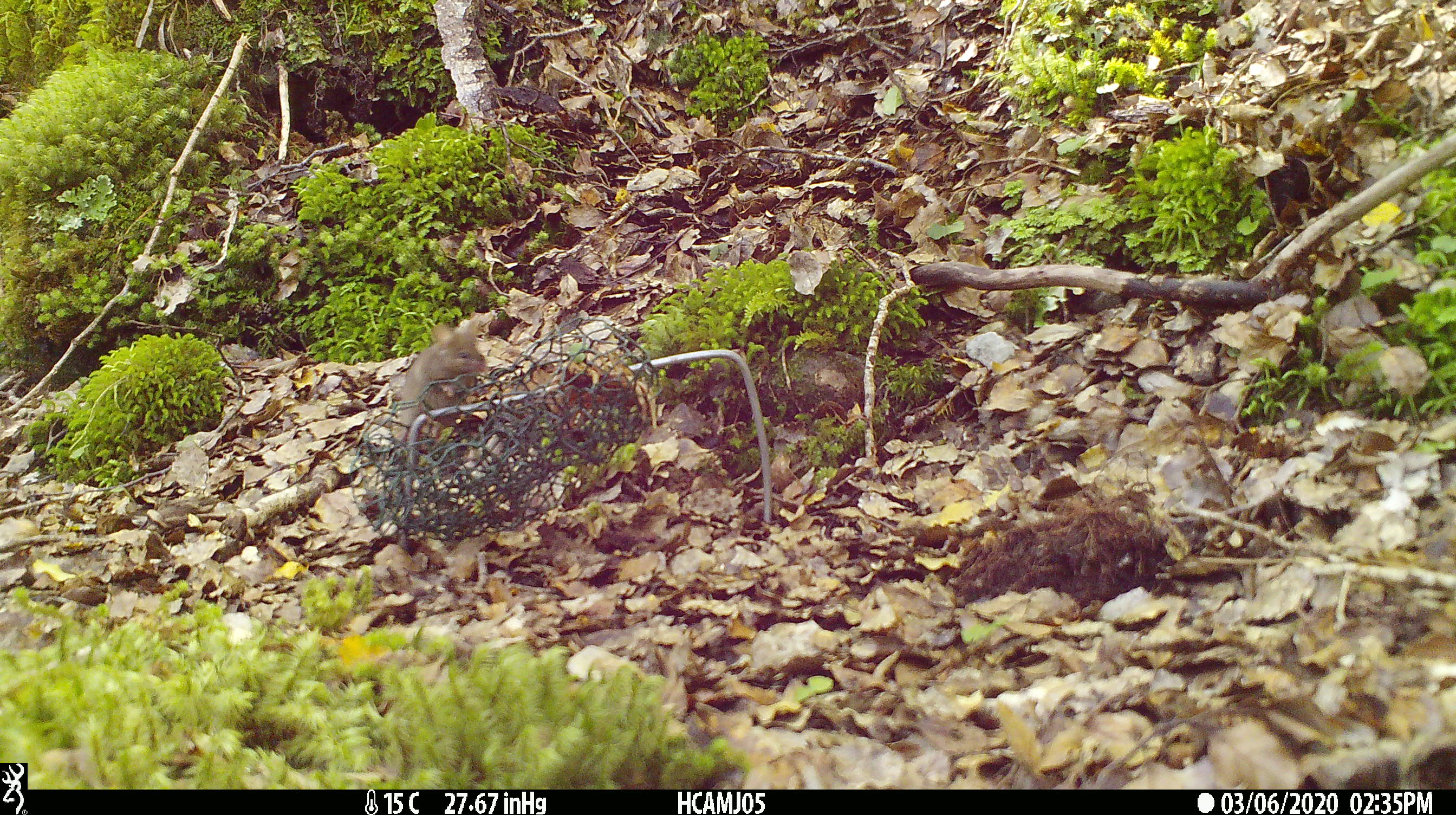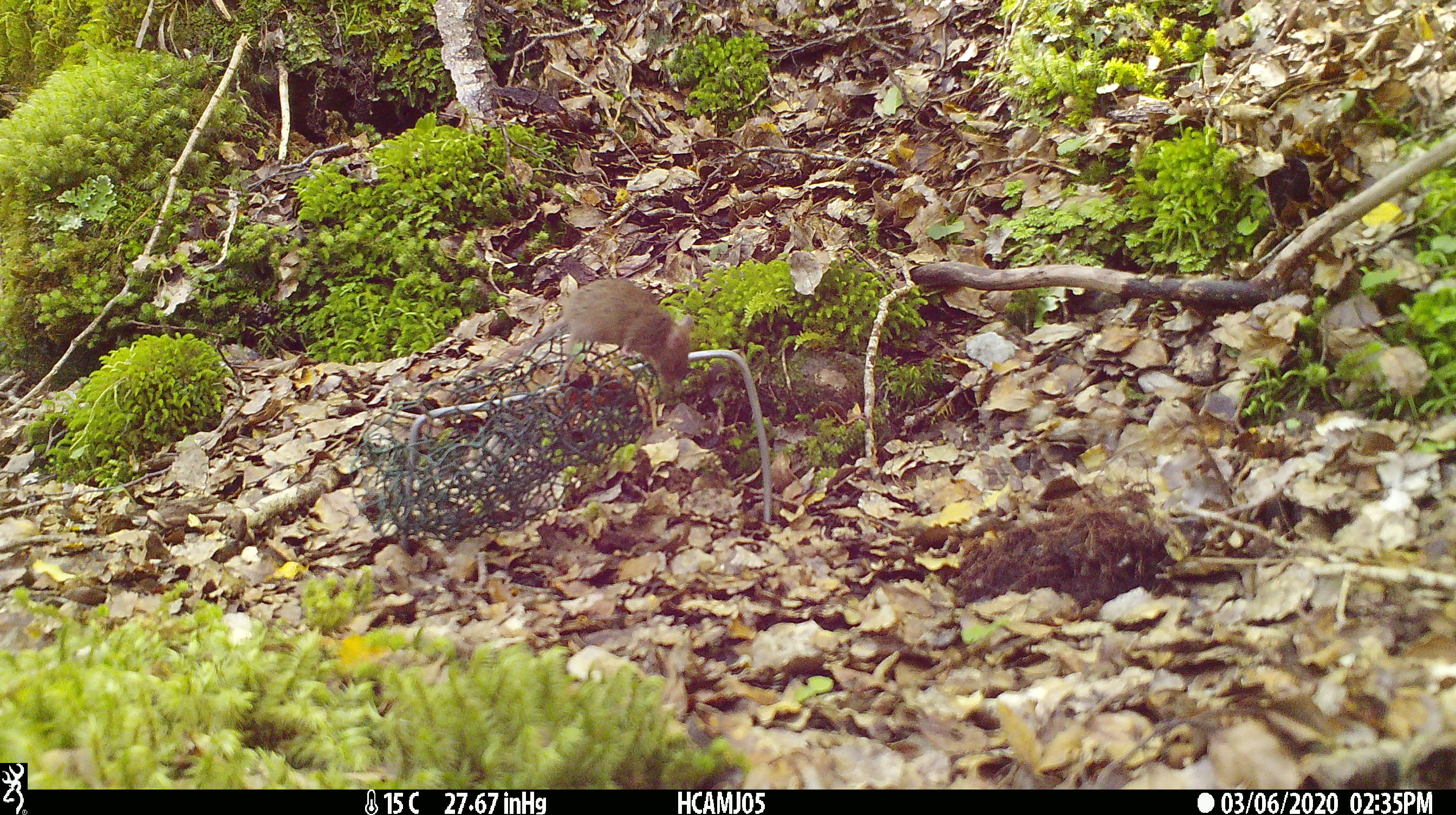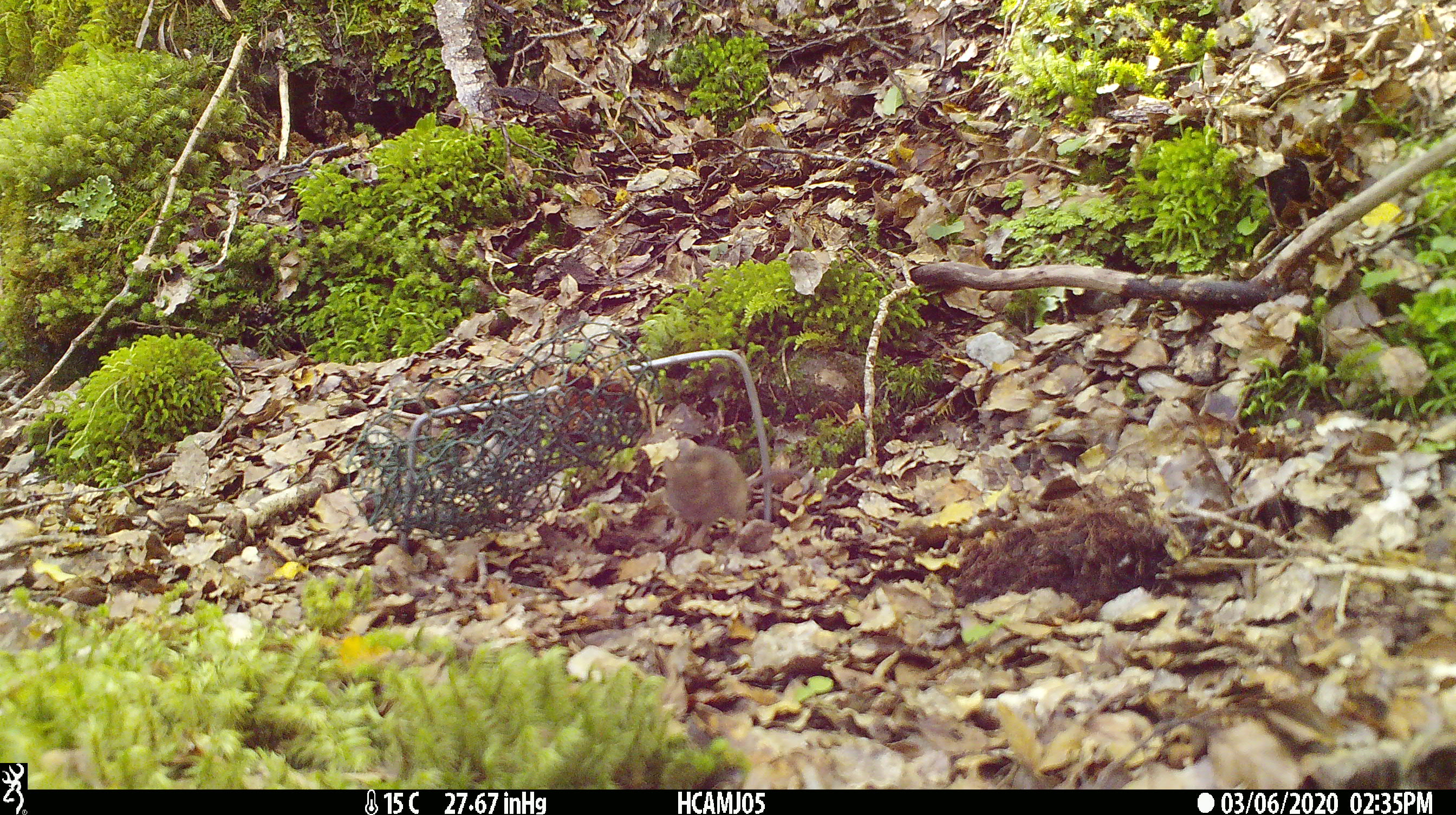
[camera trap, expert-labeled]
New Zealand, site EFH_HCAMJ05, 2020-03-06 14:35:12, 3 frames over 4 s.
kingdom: Animalia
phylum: Chordata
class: Mammalia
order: Rodentia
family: Muridae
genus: Mus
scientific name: Mus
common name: mouse